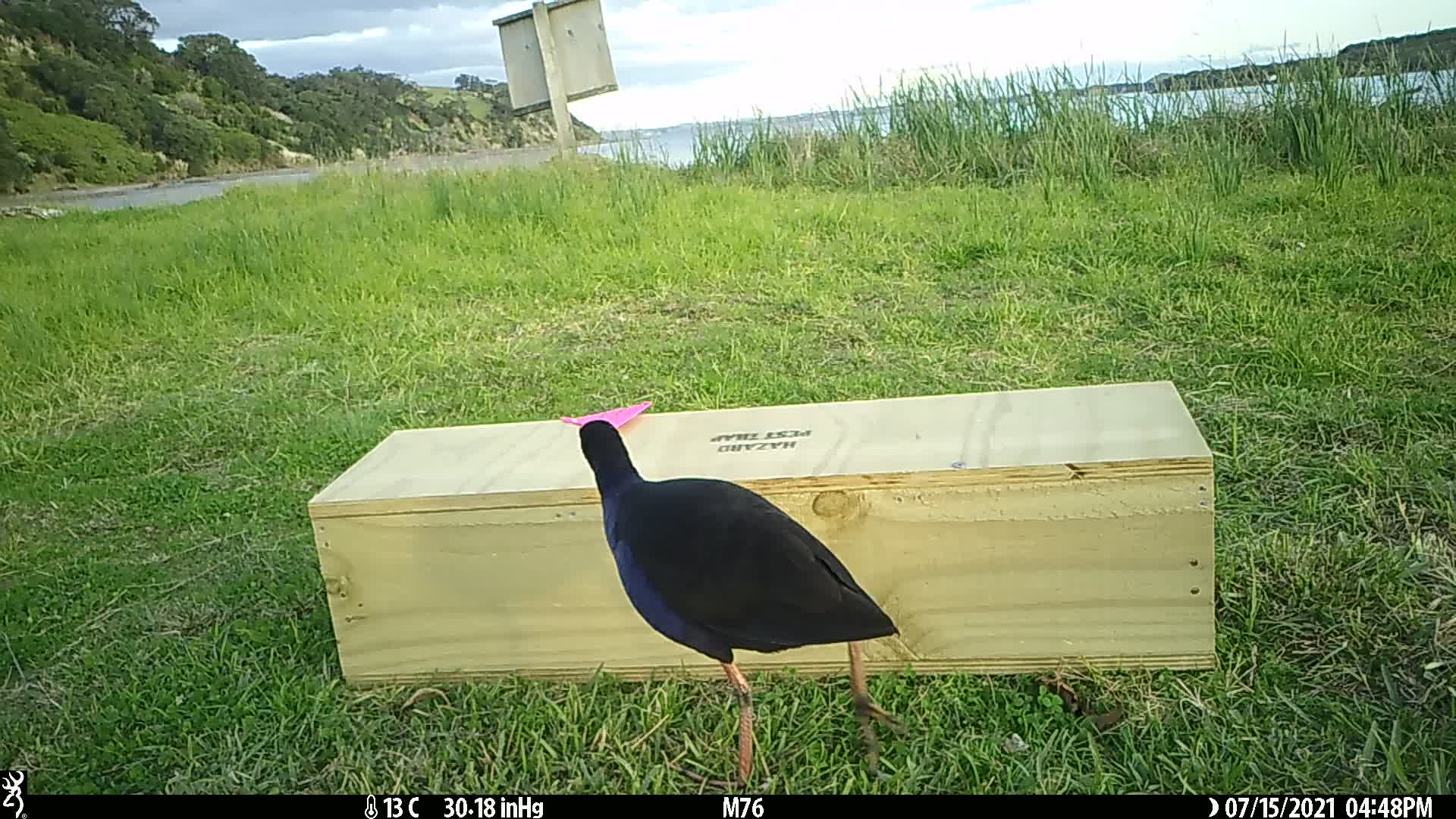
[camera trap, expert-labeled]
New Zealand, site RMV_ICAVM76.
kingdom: Animalia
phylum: Chordata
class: Aves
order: Gruiformes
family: Rallidae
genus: Porphyrio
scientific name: Porphyrio melanotus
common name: australasian swamphen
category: pukeko